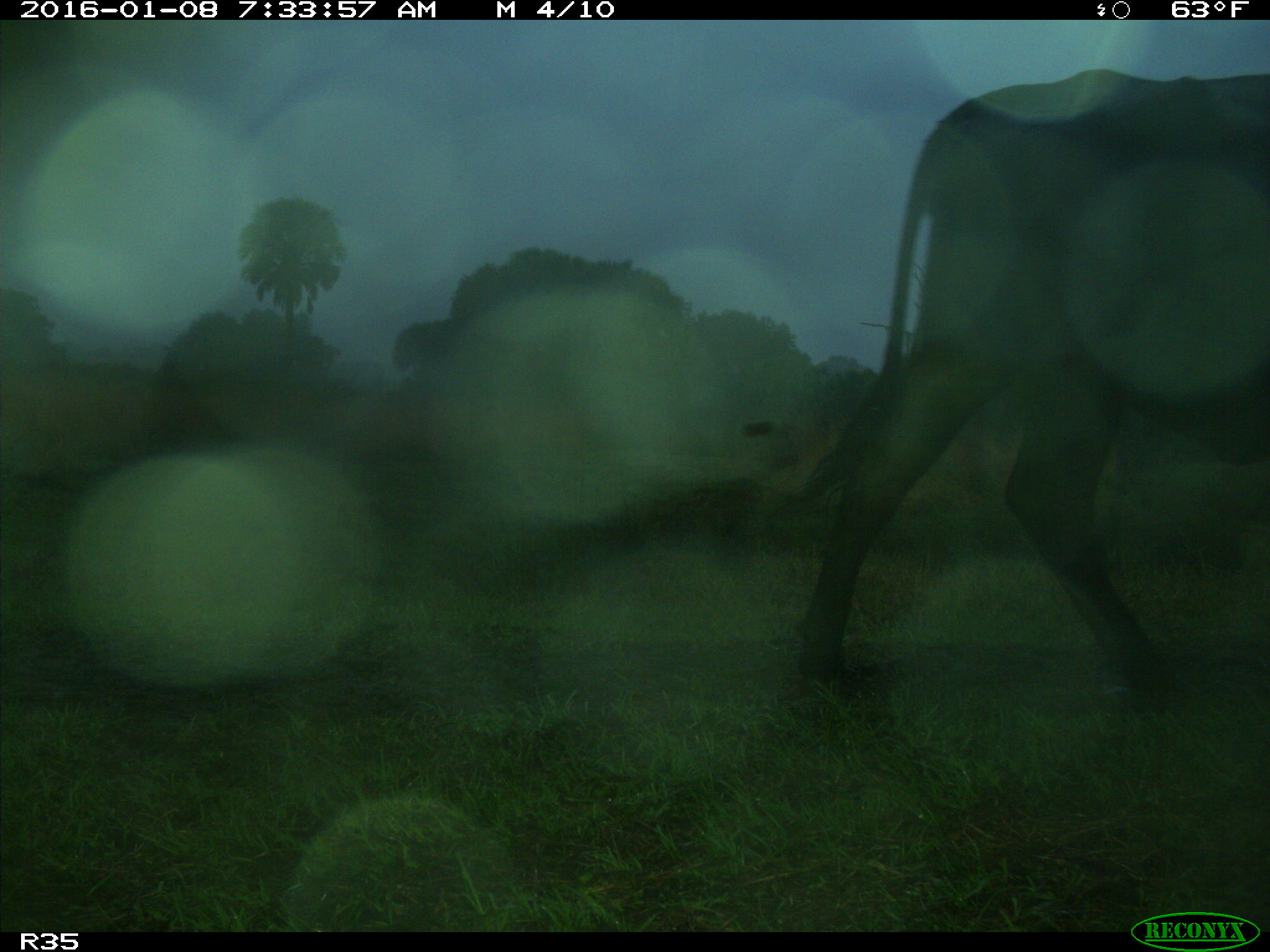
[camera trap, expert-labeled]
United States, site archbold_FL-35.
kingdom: Animalia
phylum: Chordata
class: Mammalia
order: Artiodactyla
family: Bovidae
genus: Bos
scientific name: Bos taurus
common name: domestic cow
Bos taurus (domestic cow).